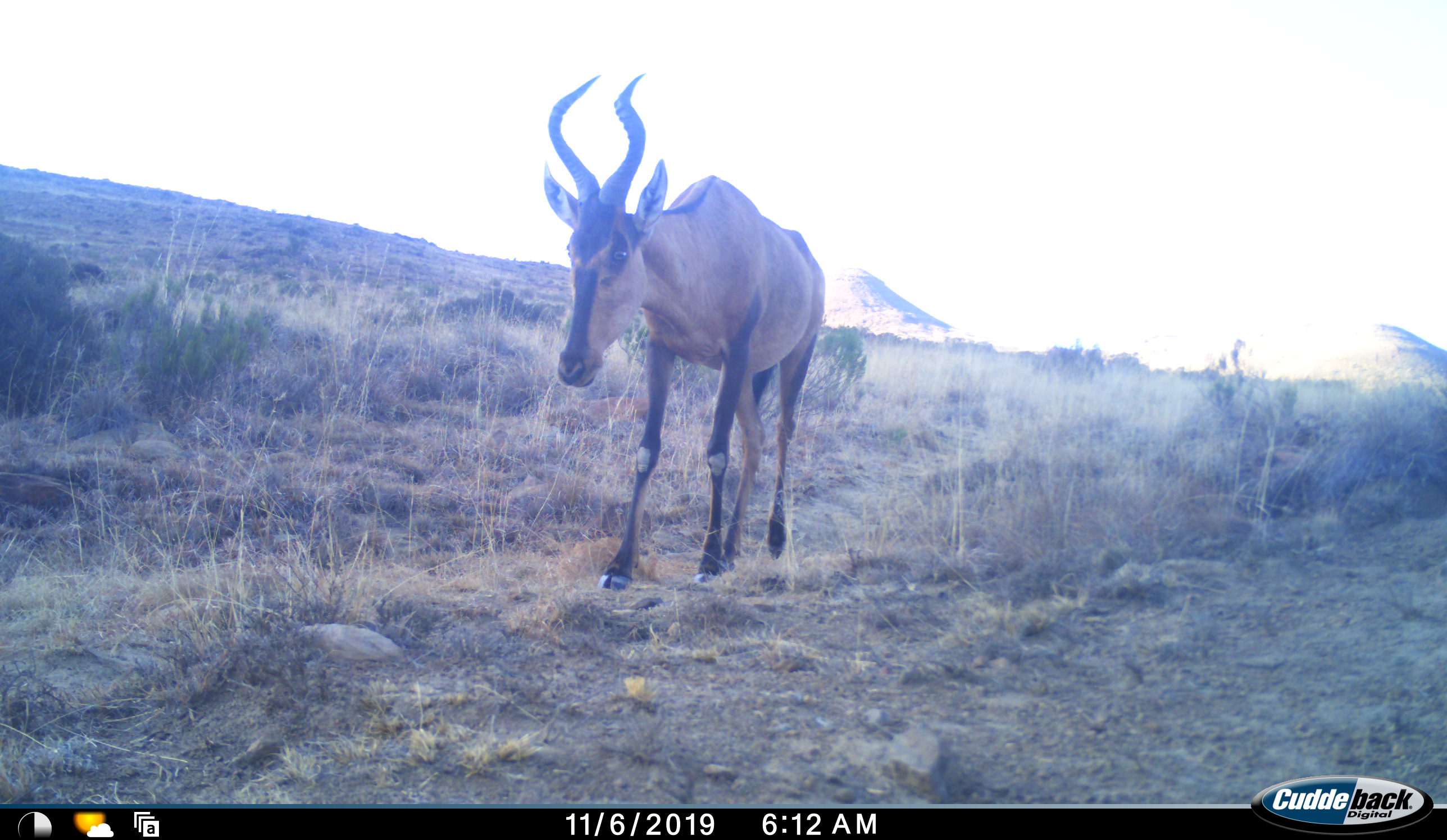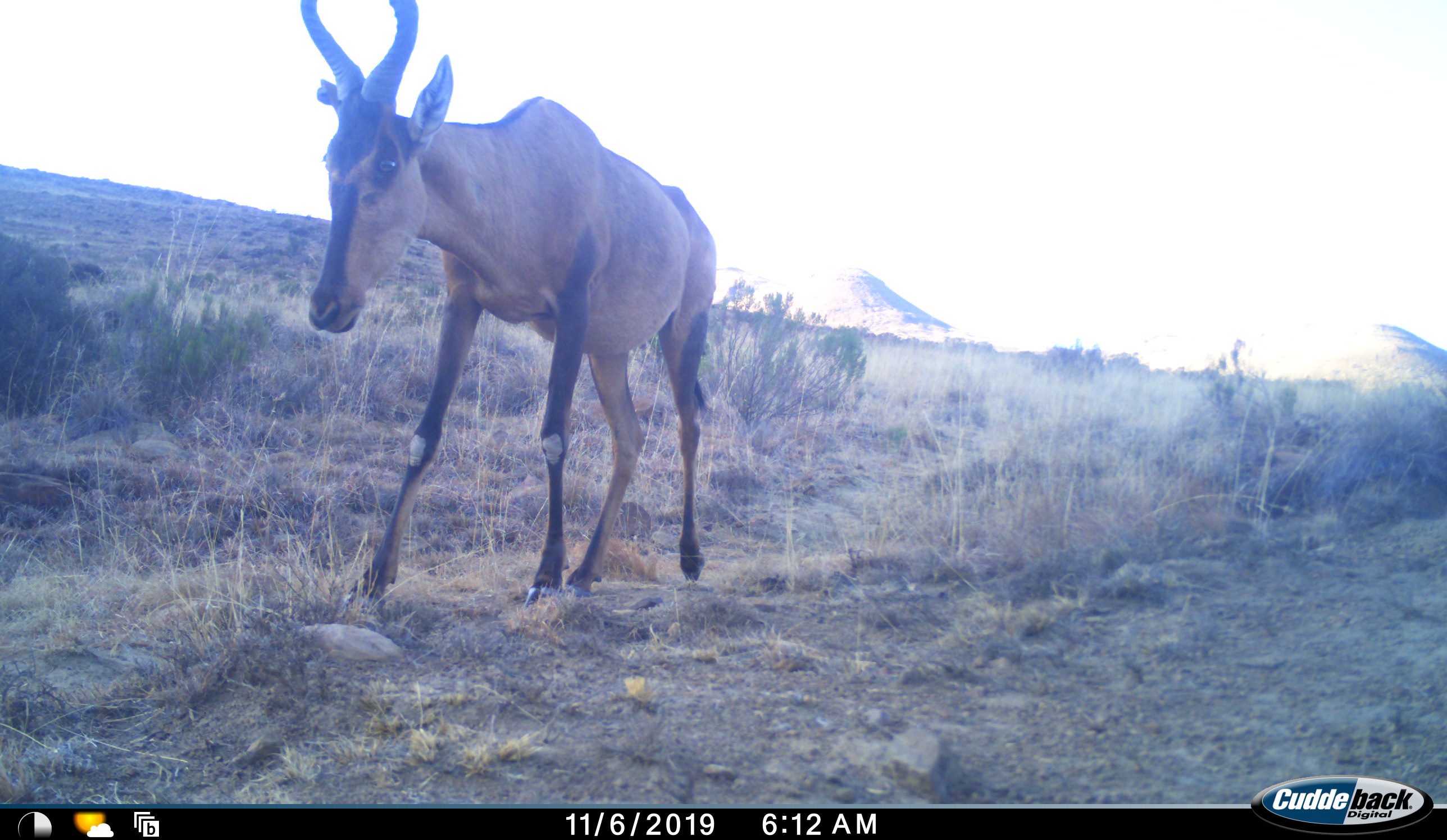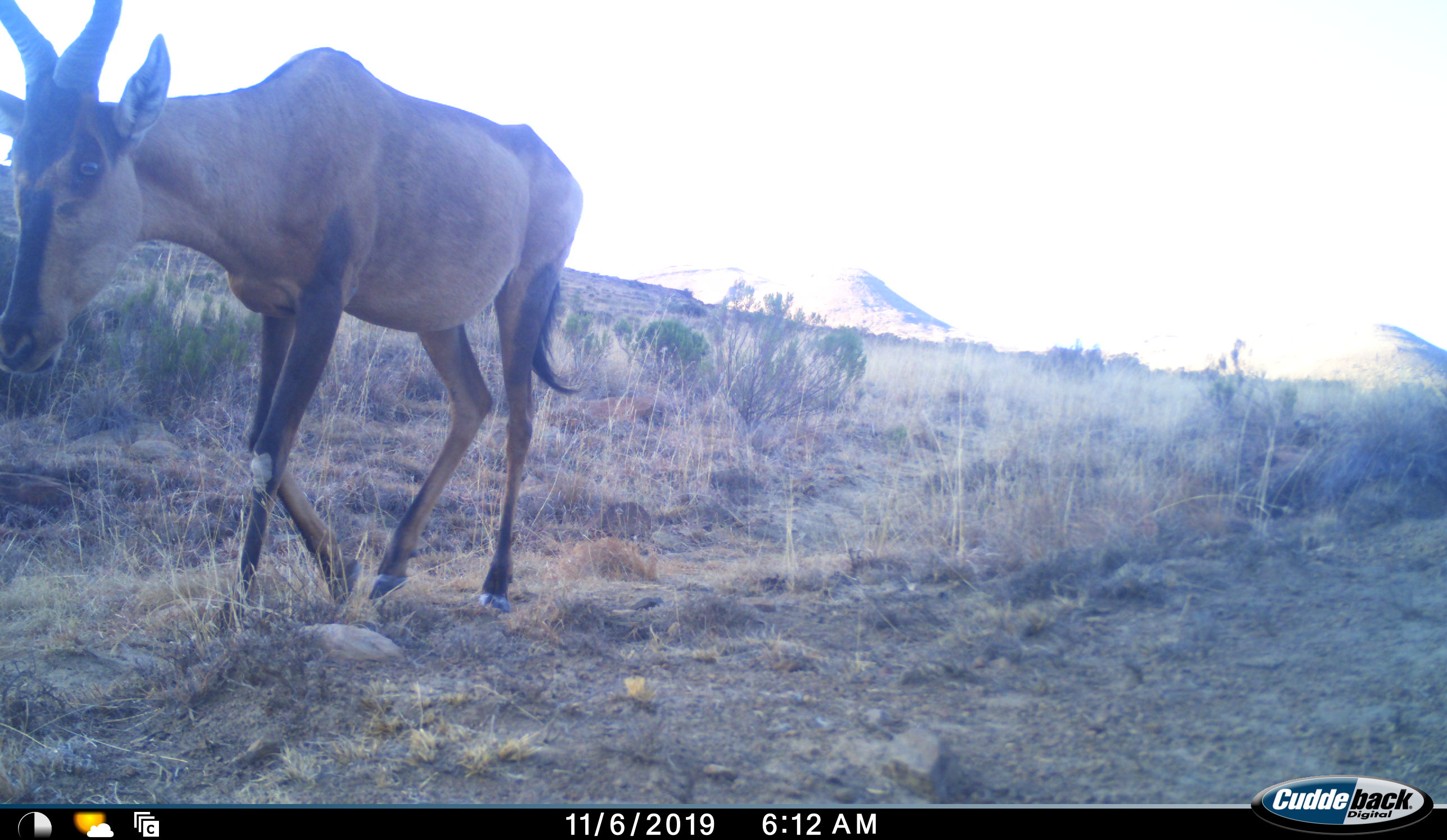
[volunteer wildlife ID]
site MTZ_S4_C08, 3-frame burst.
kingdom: Animalia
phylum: Chordata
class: Mammalia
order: Artiodactyla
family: Bovidae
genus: Alcelaphus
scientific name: Alcelaphus buselaphus caama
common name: red hartebeest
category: hartebeestred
Hartebeestred (red hartebeest) (Alcelaphus buselaphus caama), count 1. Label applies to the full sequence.